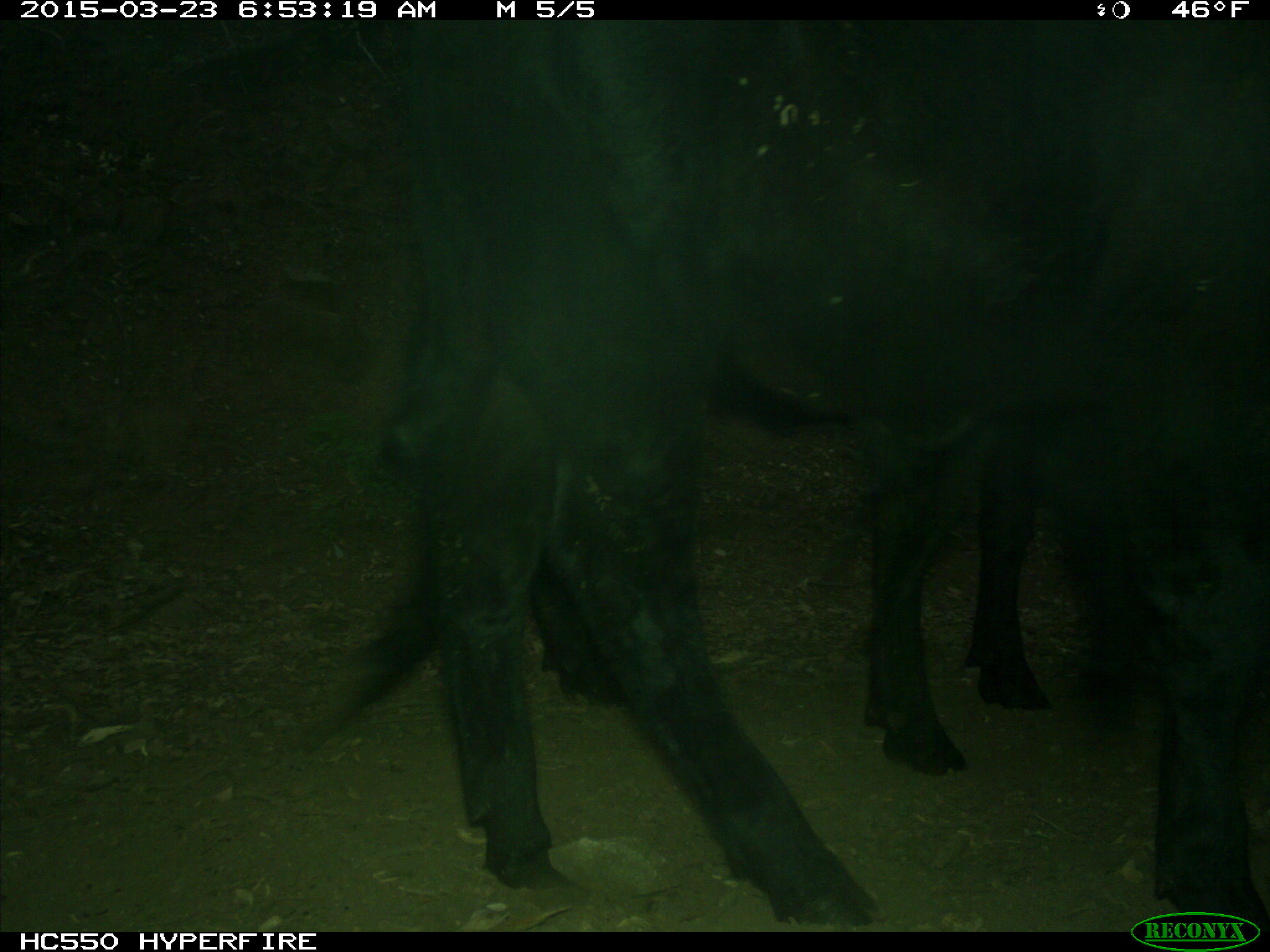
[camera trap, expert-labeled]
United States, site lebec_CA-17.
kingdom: Animalia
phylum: Chordata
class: Mammalia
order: Artiodactyla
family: Bovidae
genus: Bos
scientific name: Bos taurus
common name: domestic cow